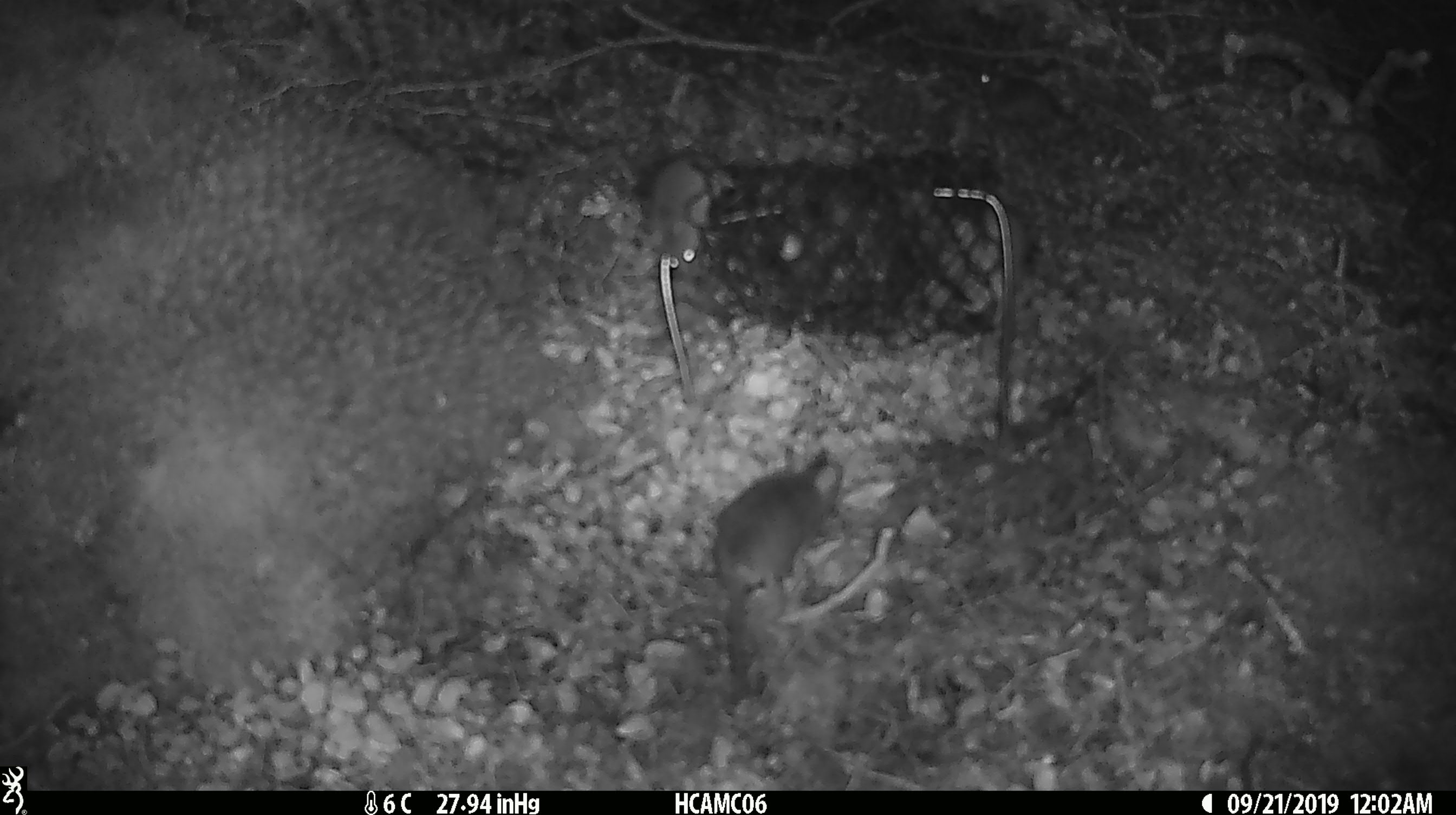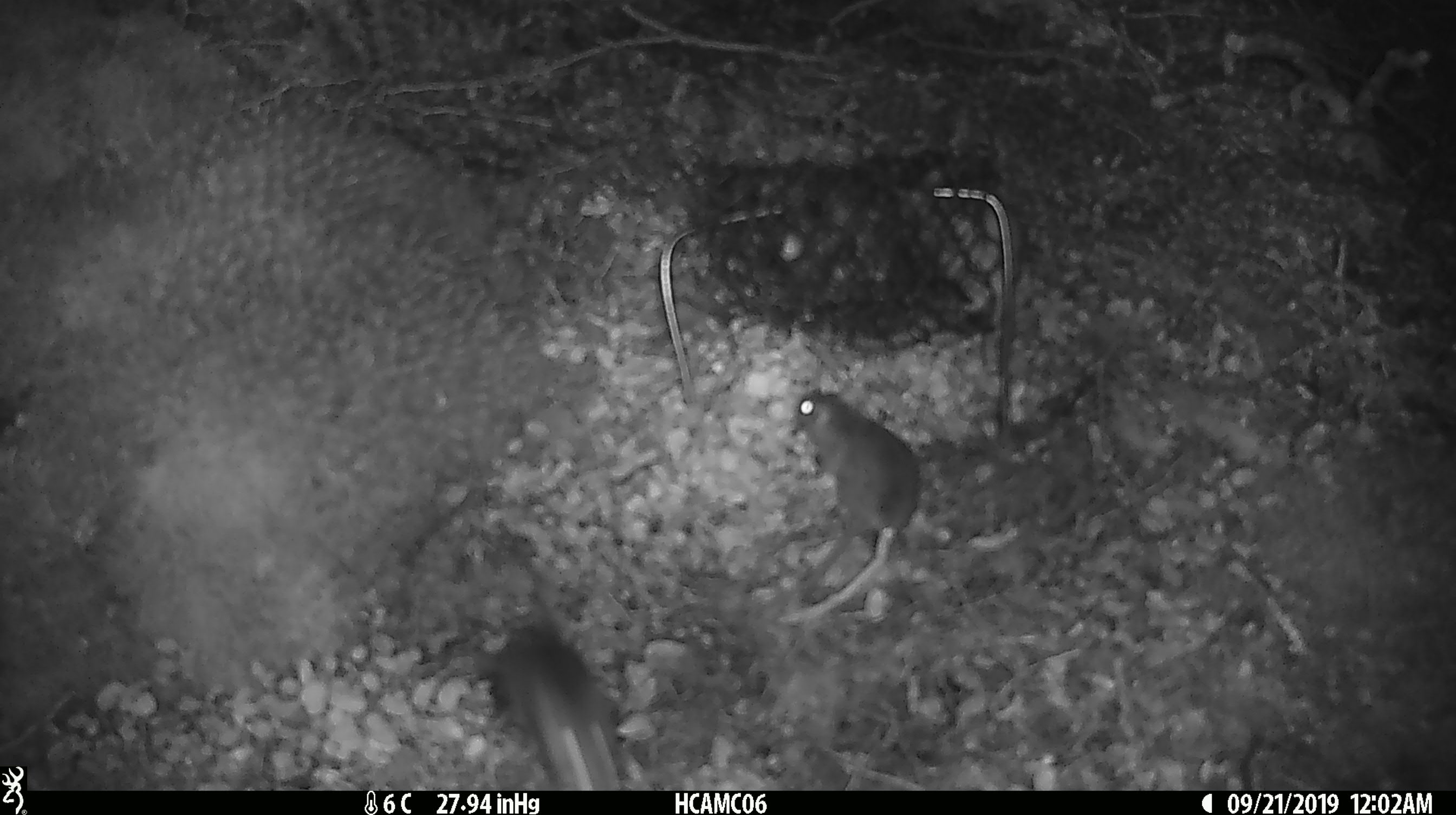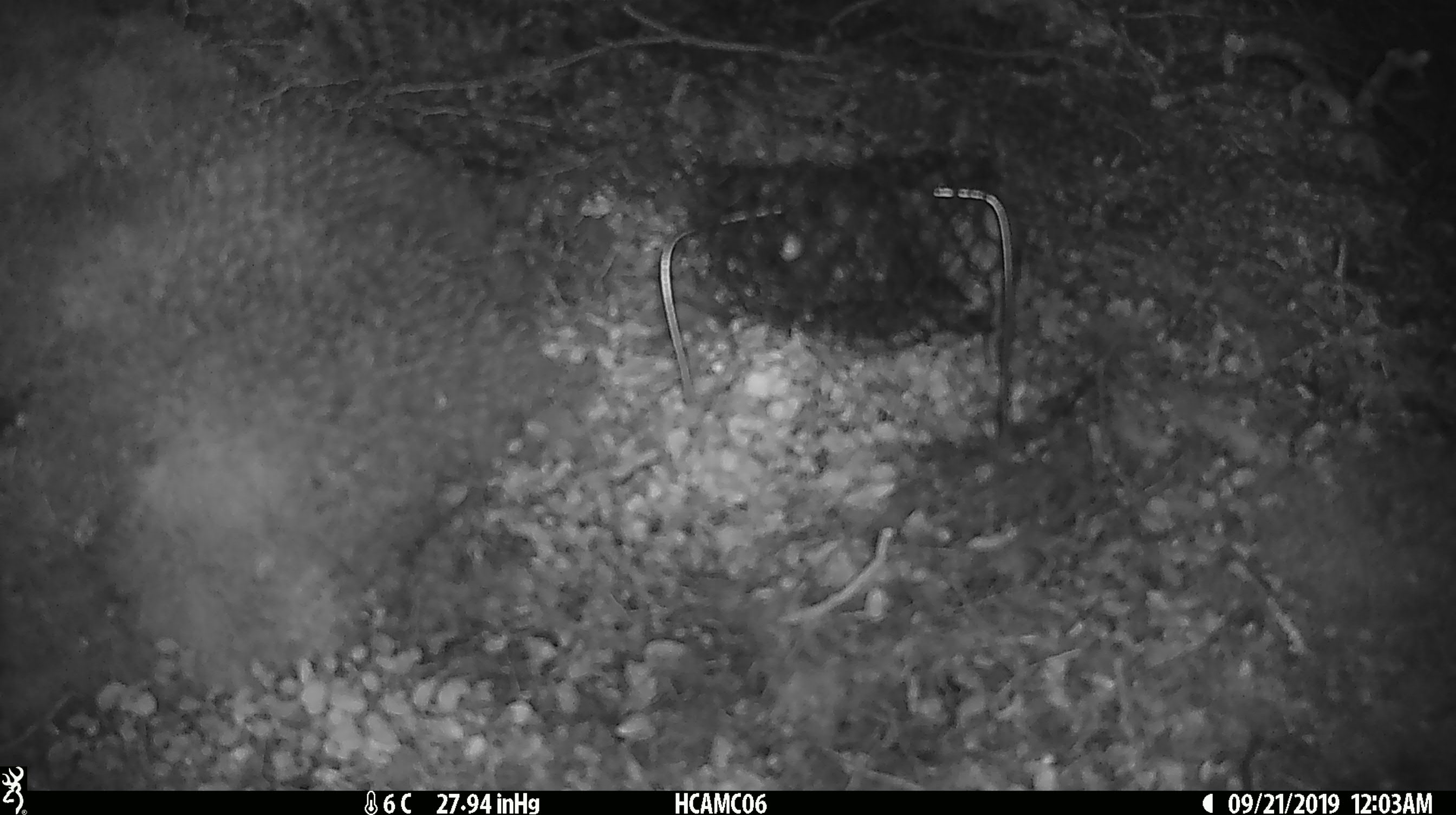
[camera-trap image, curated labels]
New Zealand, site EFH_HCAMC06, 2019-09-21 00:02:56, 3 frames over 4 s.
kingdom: Animalia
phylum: Chordata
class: Mammalia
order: Rodentia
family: Muridae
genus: Mus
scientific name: Mus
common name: mouse